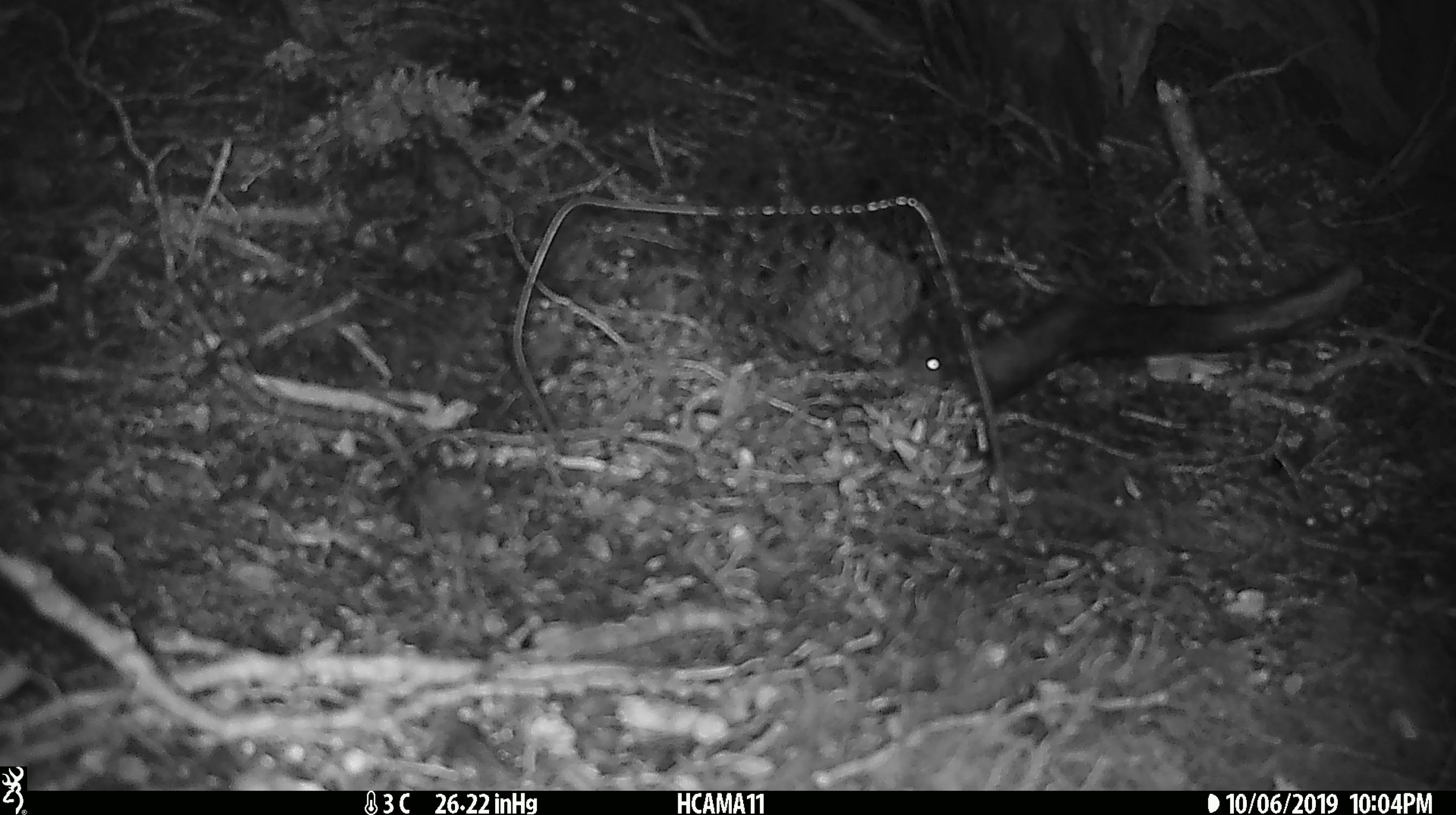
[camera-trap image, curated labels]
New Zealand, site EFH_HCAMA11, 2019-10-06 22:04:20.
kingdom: Animalia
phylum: Chordata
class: Mammalia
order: Rodentia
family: Muridae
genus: Mus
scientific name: Mus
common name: mouse